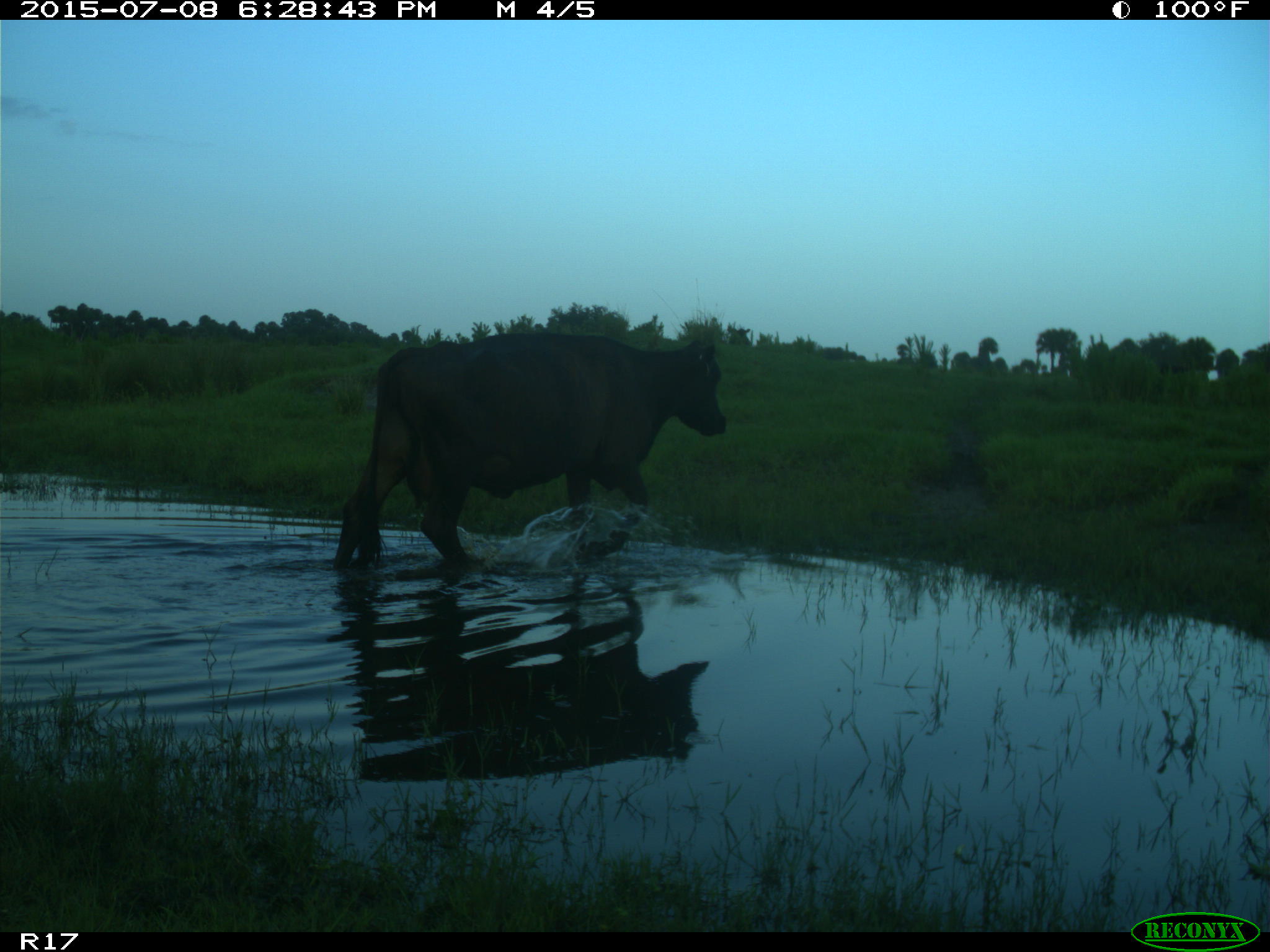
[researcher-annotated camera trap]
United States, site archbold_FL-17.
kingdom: Animalia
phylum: Chordata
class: Mammalia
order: Artiodactyla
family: Bovidae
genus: Bos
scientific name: Bos taurus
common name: domestic cow